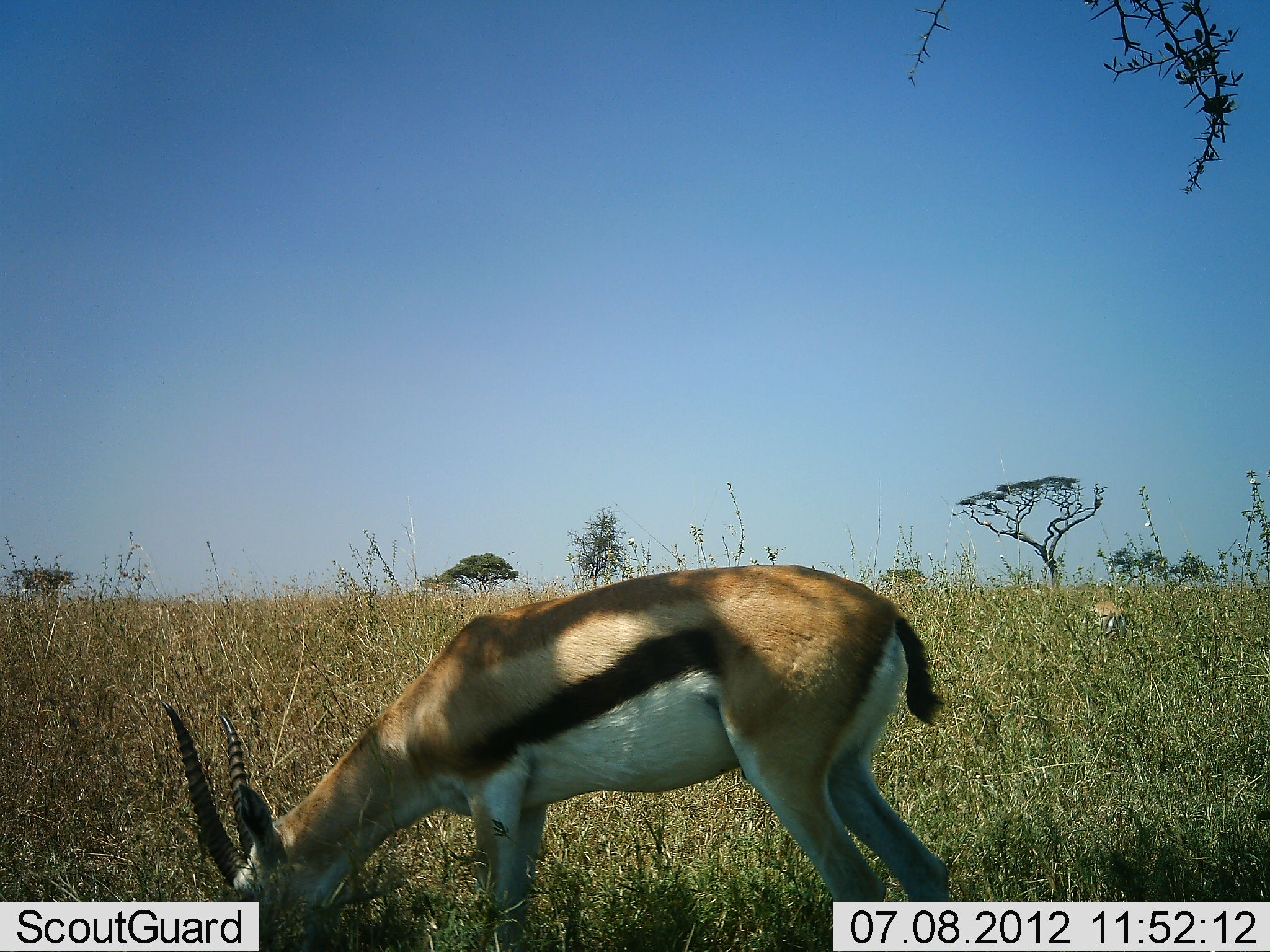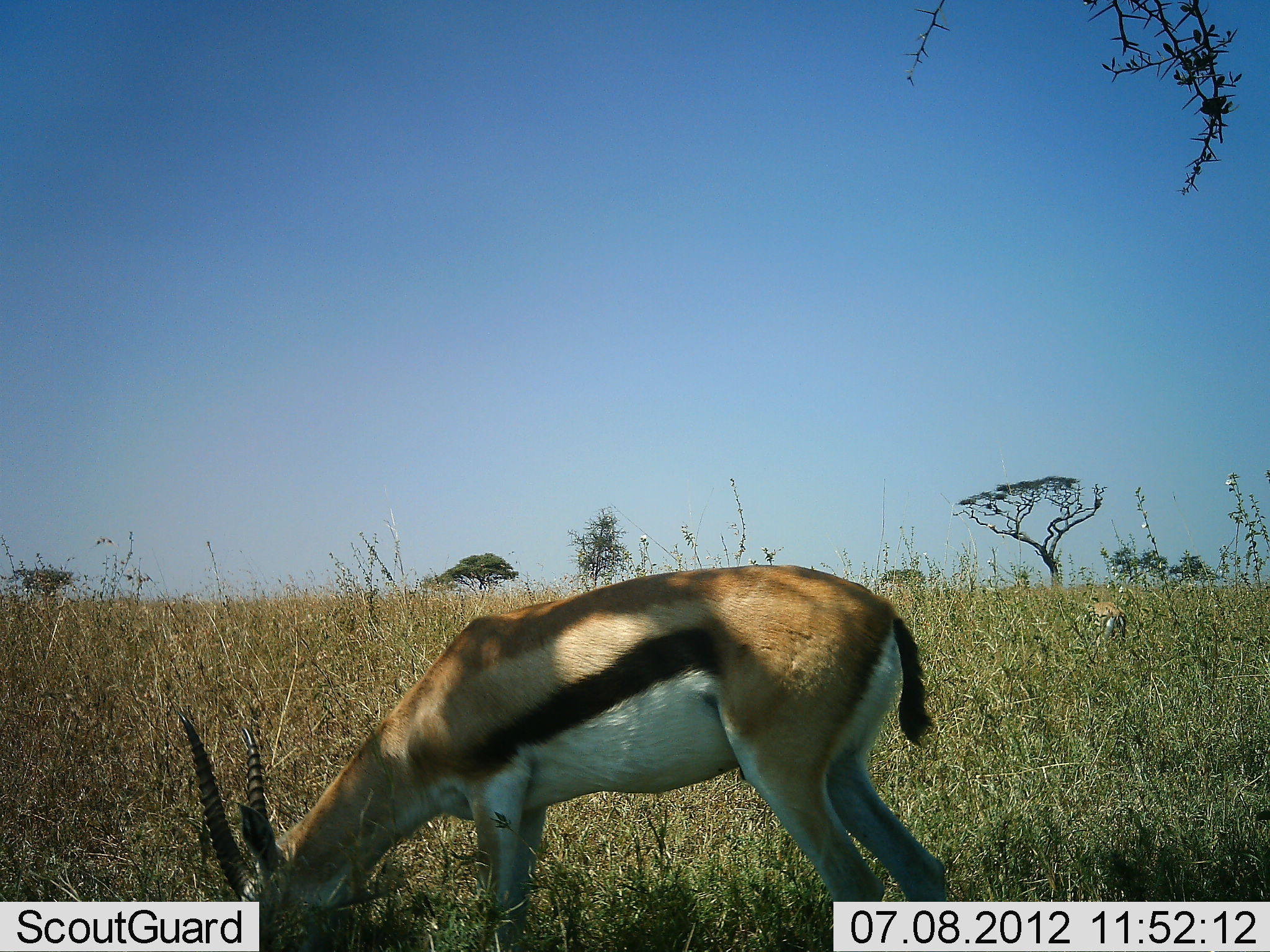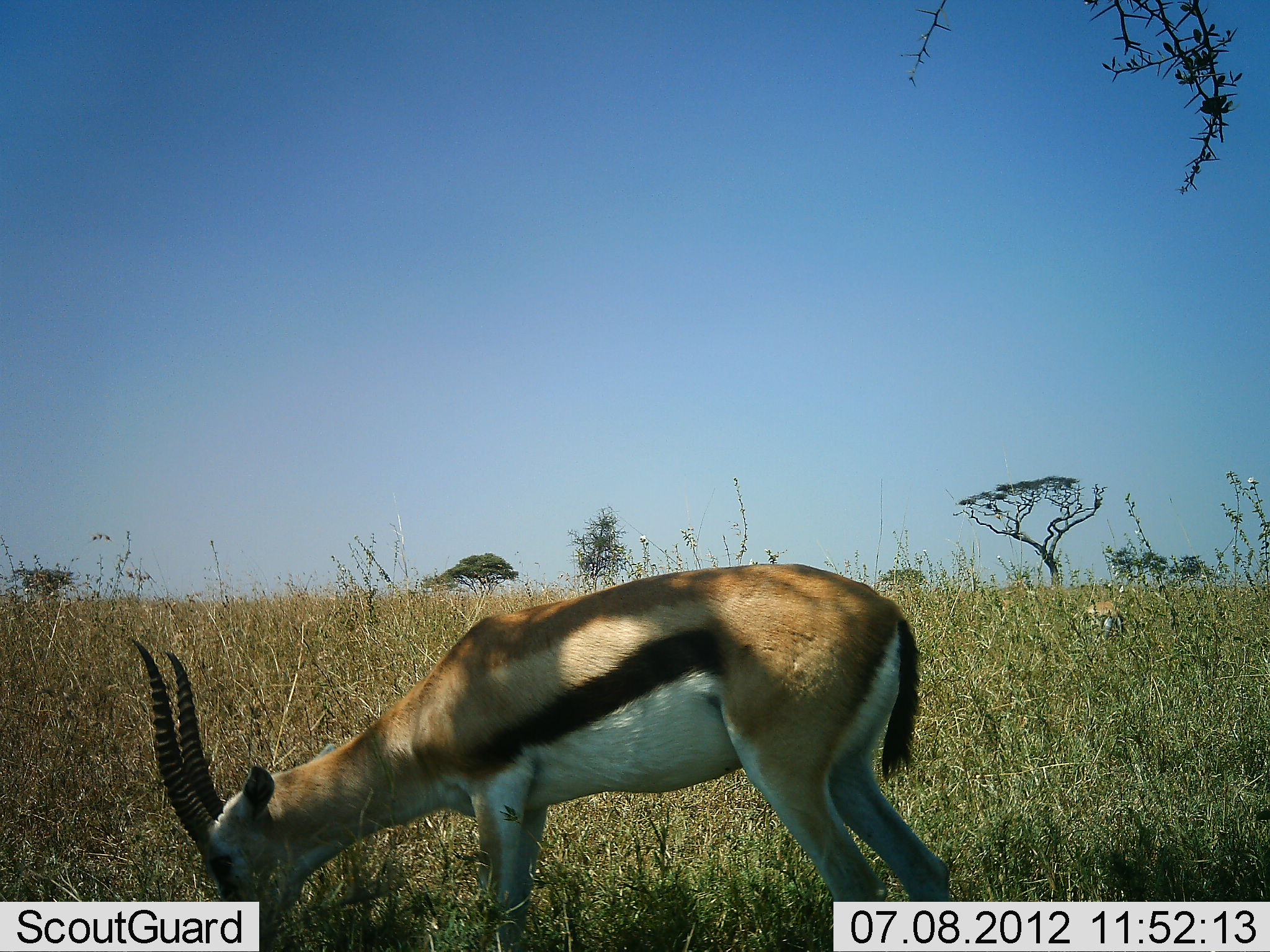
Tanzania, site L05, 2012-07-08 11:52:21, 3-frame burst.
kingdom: Animalia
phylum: Chordata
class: Mammalia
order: Artiodactyla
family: Bovidae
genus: Eudorcas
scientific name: Eudorcas thomsonii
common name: thomson's gazelle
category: gazellethomsons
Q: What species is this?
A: Gazellethomsons (thomson's gazelle) (Eudorcas thomsonii).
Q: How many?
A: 2.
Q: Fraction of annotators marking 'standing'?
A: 10%.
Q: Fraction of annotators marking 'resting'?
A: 10%.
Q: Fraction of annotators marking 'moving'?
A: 0%.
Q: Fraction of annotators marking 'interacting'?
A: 0%.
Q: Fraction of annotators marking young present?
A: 0%.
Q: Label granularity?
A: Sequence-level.